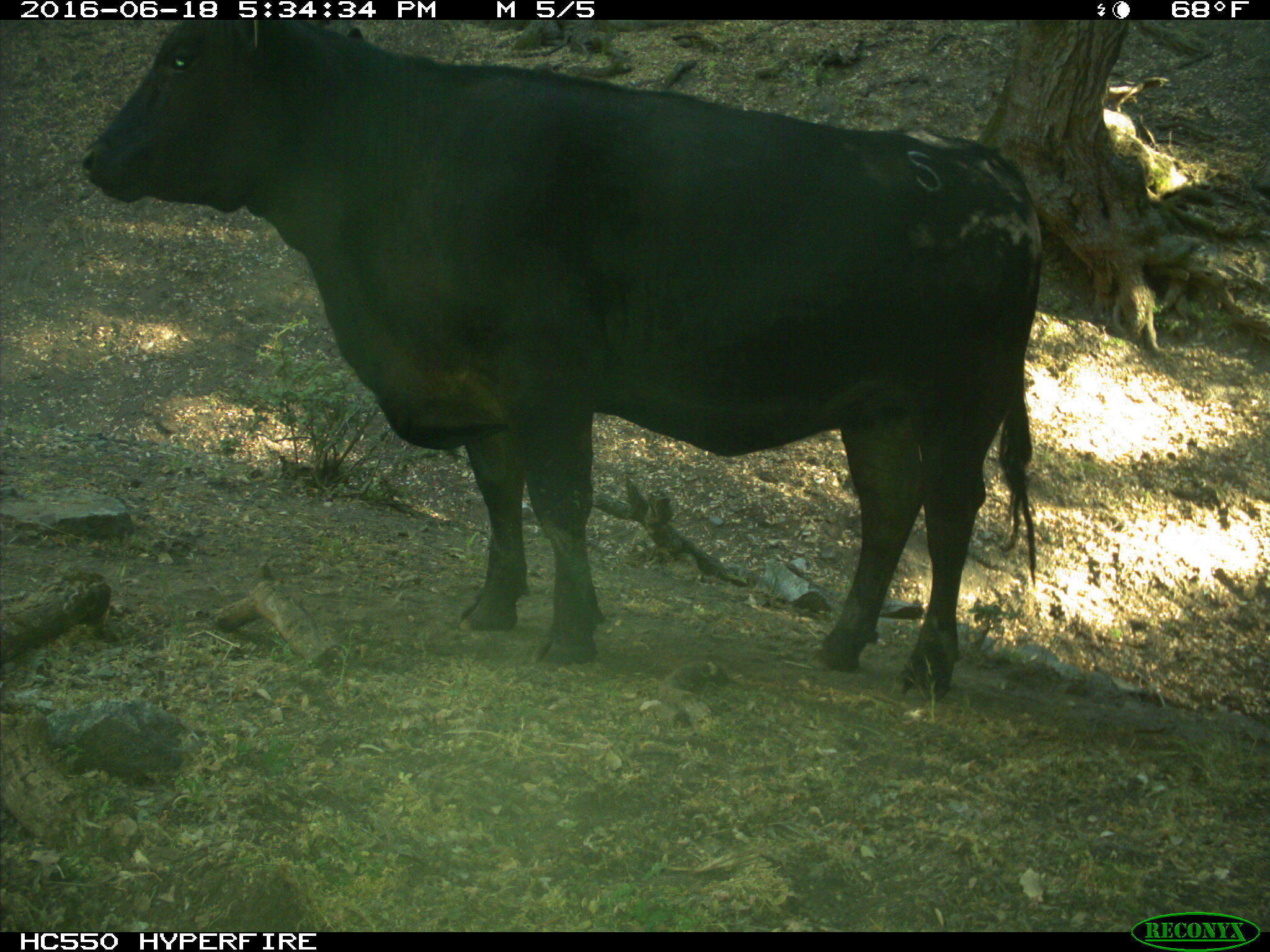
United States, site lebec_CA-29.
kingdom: Animalia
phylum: Chordata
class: Mammalia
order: Artiodactyla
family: Bovidae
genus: Bos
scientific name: Bos taurus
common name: domestic cow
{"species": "Bos taurus (domestic cow)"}